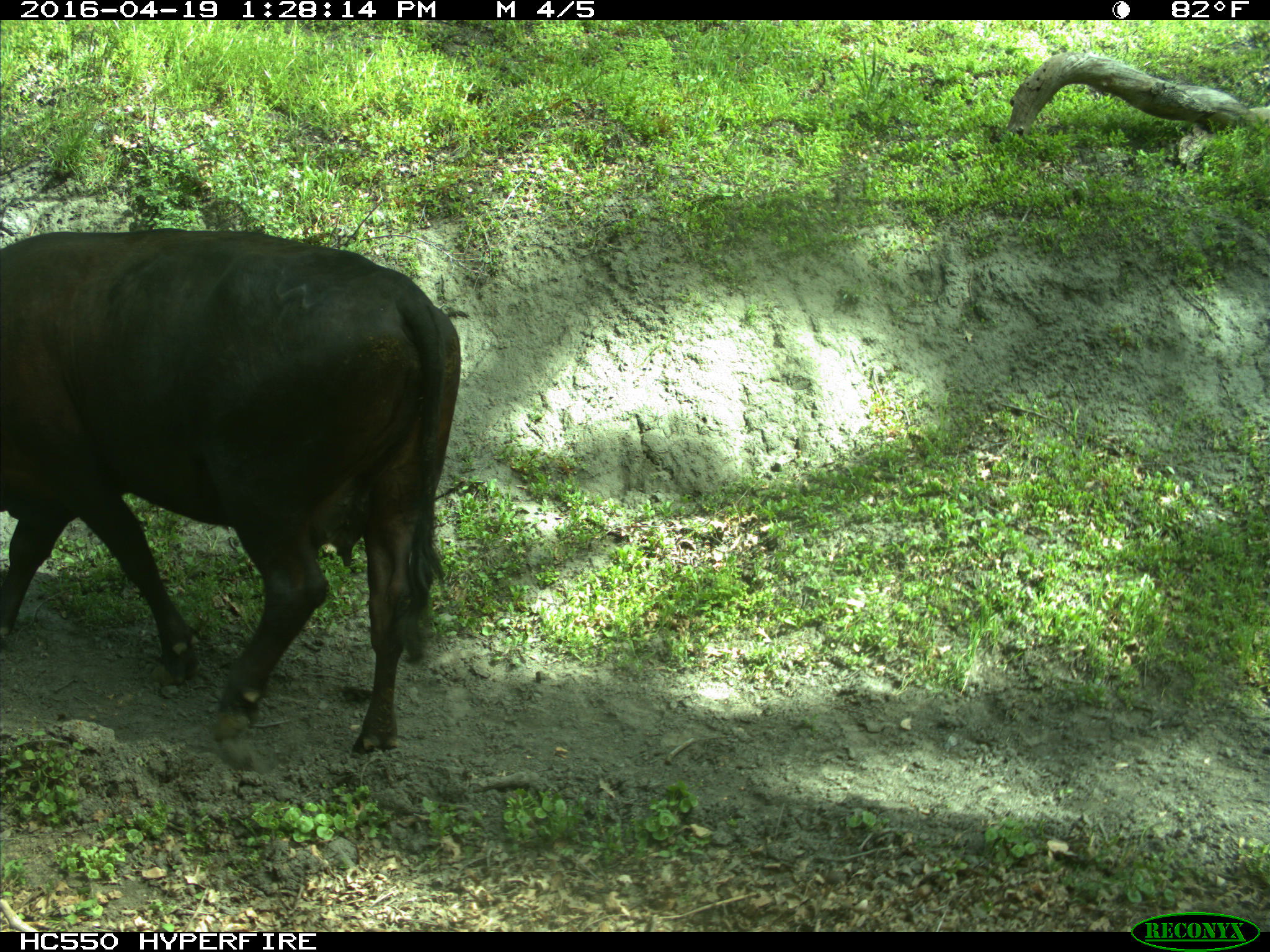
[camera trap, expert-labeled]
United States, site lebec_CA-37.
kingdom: Animalia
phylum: Chordata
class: Mammalia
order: Artiodactyla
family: Bovidae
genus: Bos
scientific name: Bos taurus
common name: domestic cow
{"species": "Bos taurus (domestic cow)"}